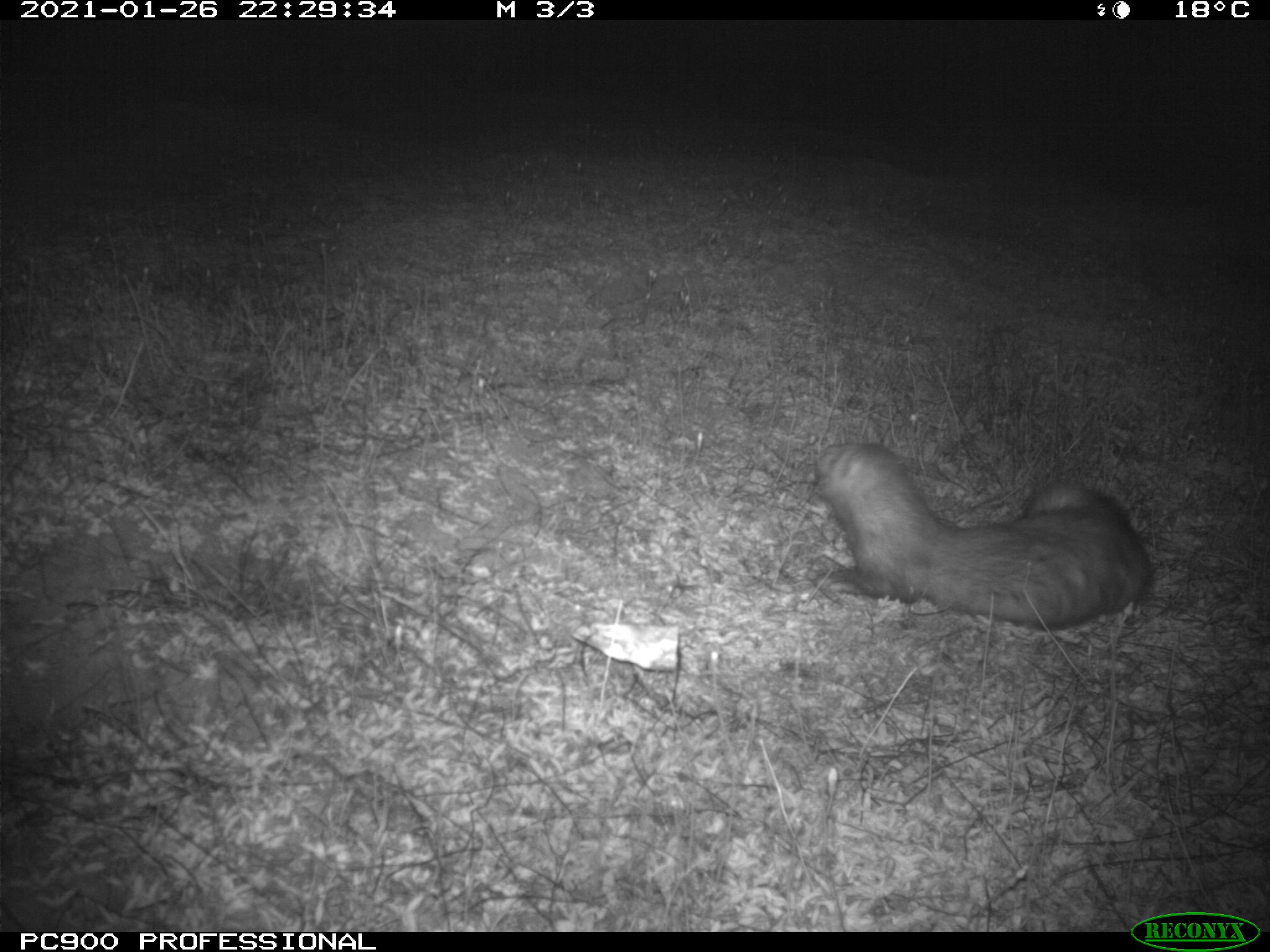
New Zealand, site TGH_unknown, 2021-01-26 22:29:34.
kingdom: Animalia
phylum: Chordata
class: Mammalia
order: Carnivora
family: Mustelidae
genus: Mustela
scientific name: Mustela furo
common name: ferret